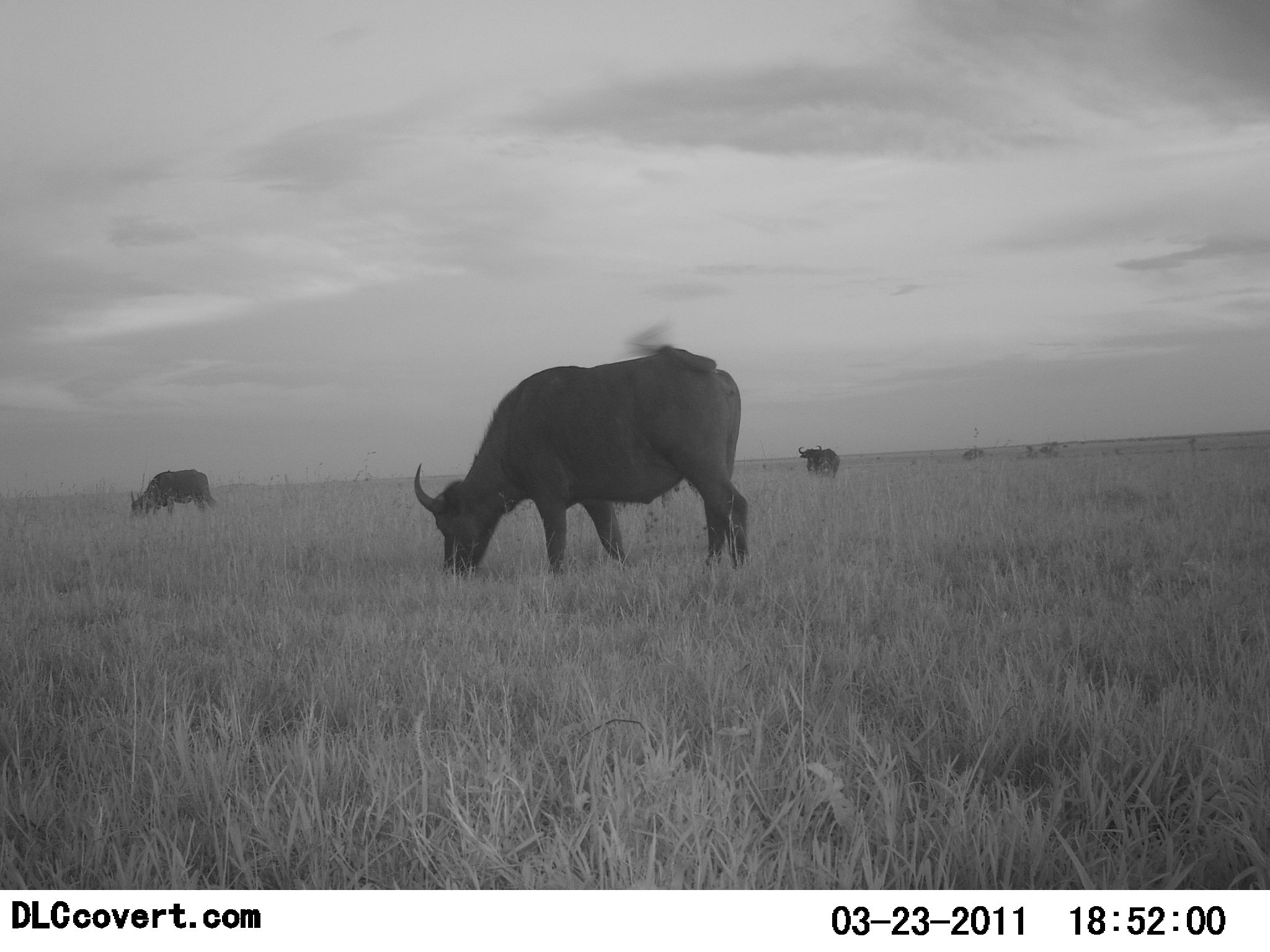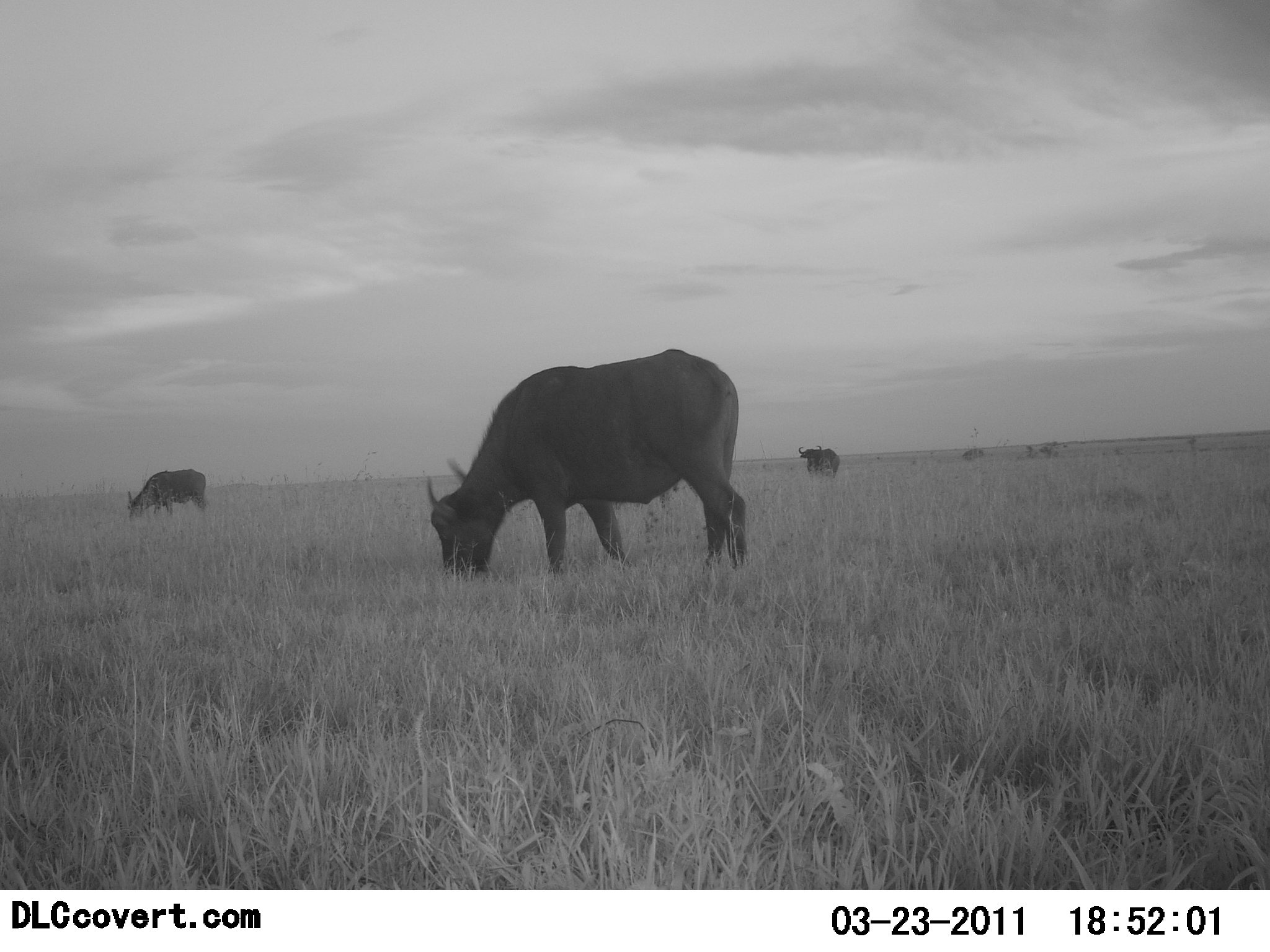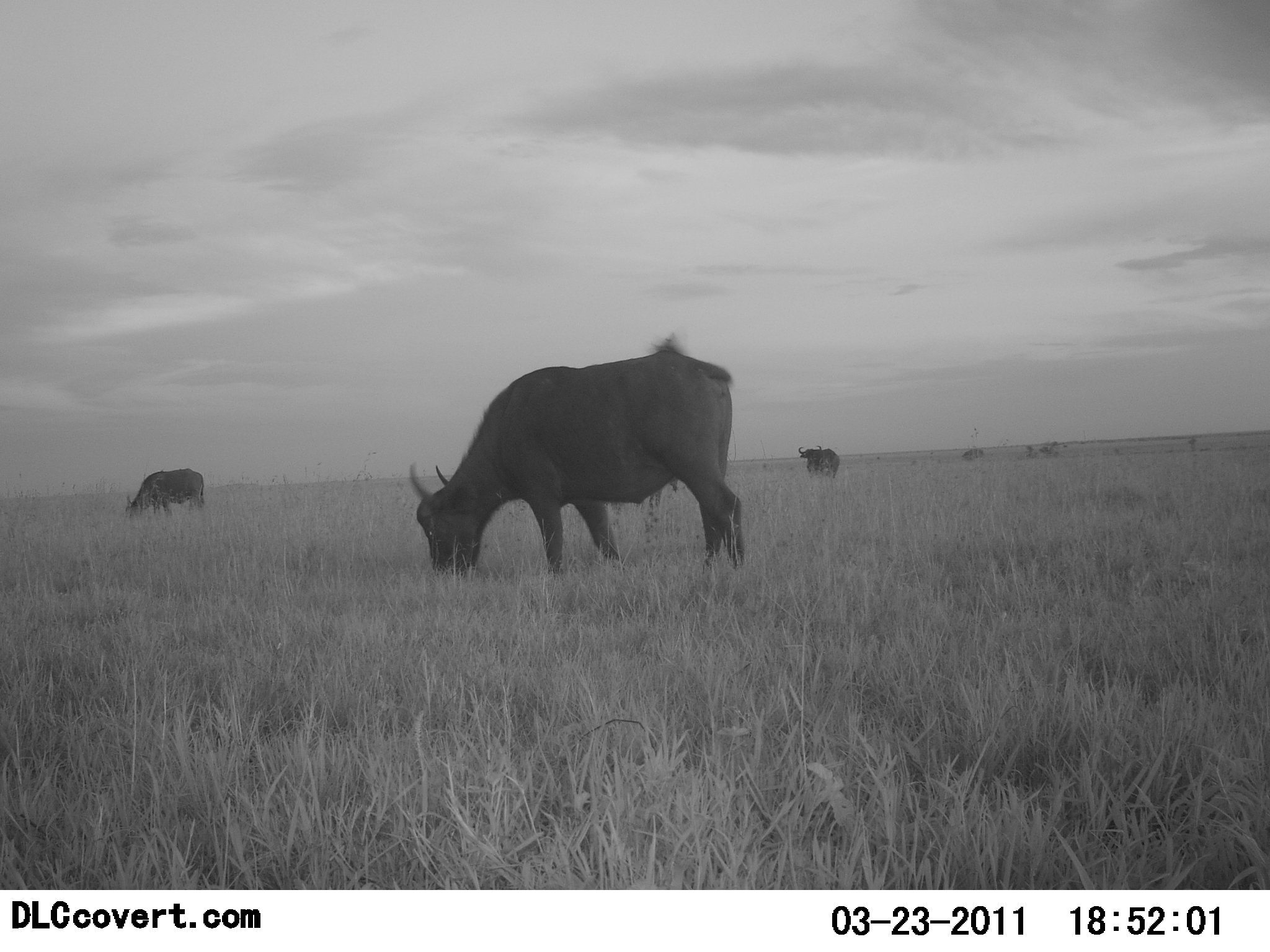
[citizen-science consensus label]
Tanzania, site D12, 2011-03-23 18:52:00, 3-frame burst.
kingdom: Animalia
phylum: Chordata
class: Mammalia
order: Artiodactyla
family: Bovidae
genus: Syncerus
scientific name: Syncerus caffer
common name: cape buffalo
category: buffalo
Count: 3.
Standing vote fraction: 40%.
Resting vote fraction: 0%.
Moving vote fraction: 0%.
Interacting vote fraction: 0%.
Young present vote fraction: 0%.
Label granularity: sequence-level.